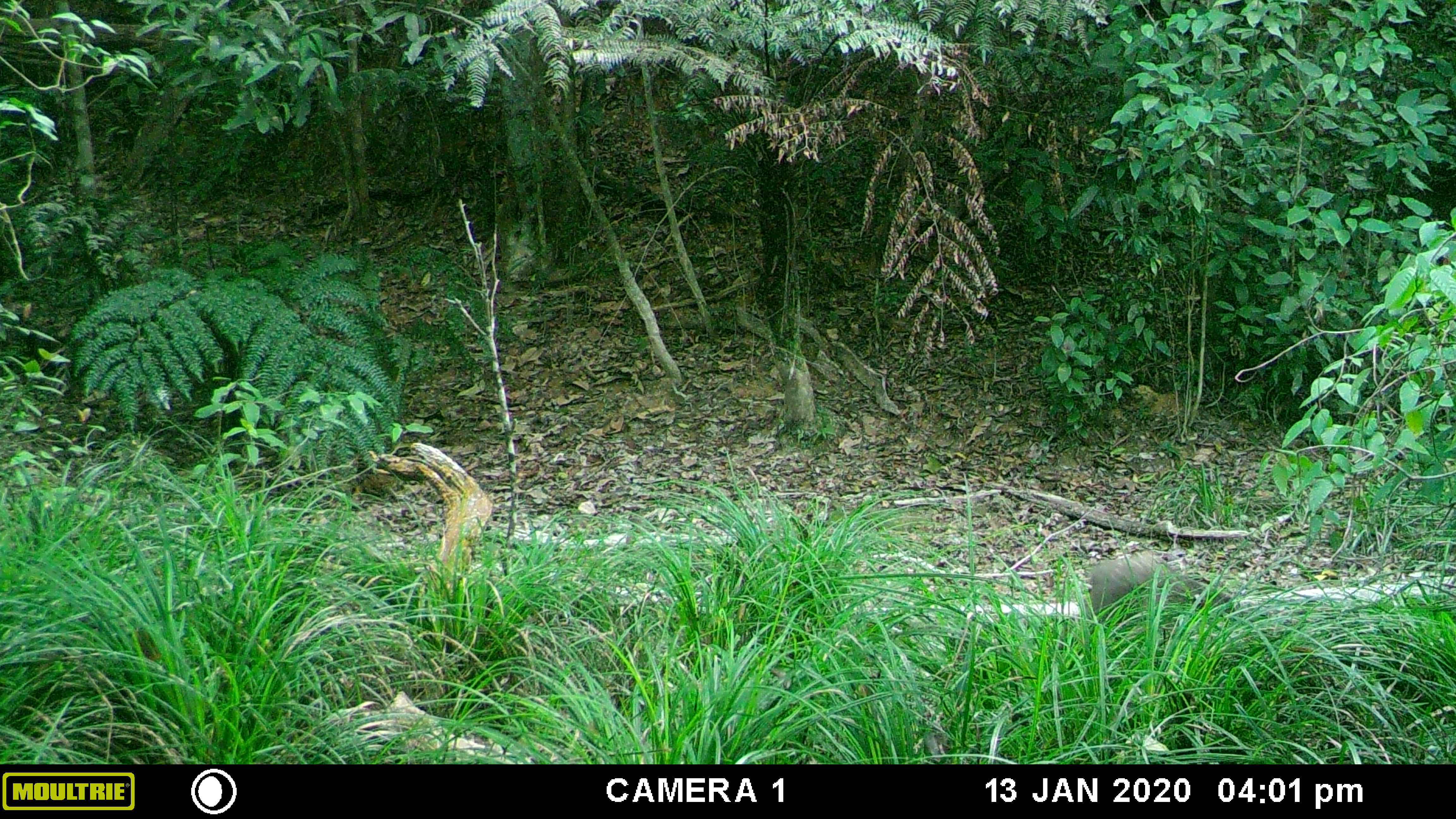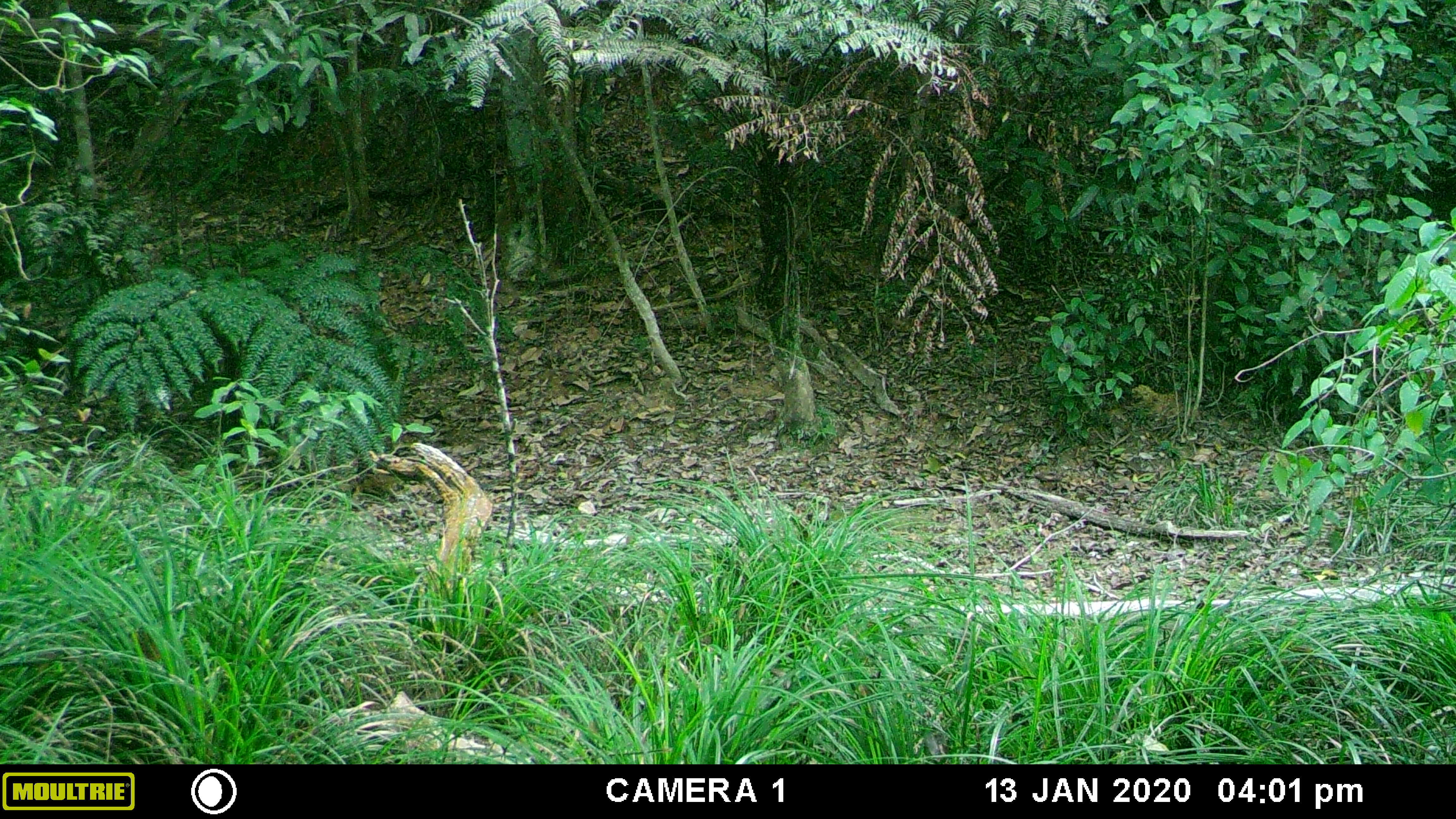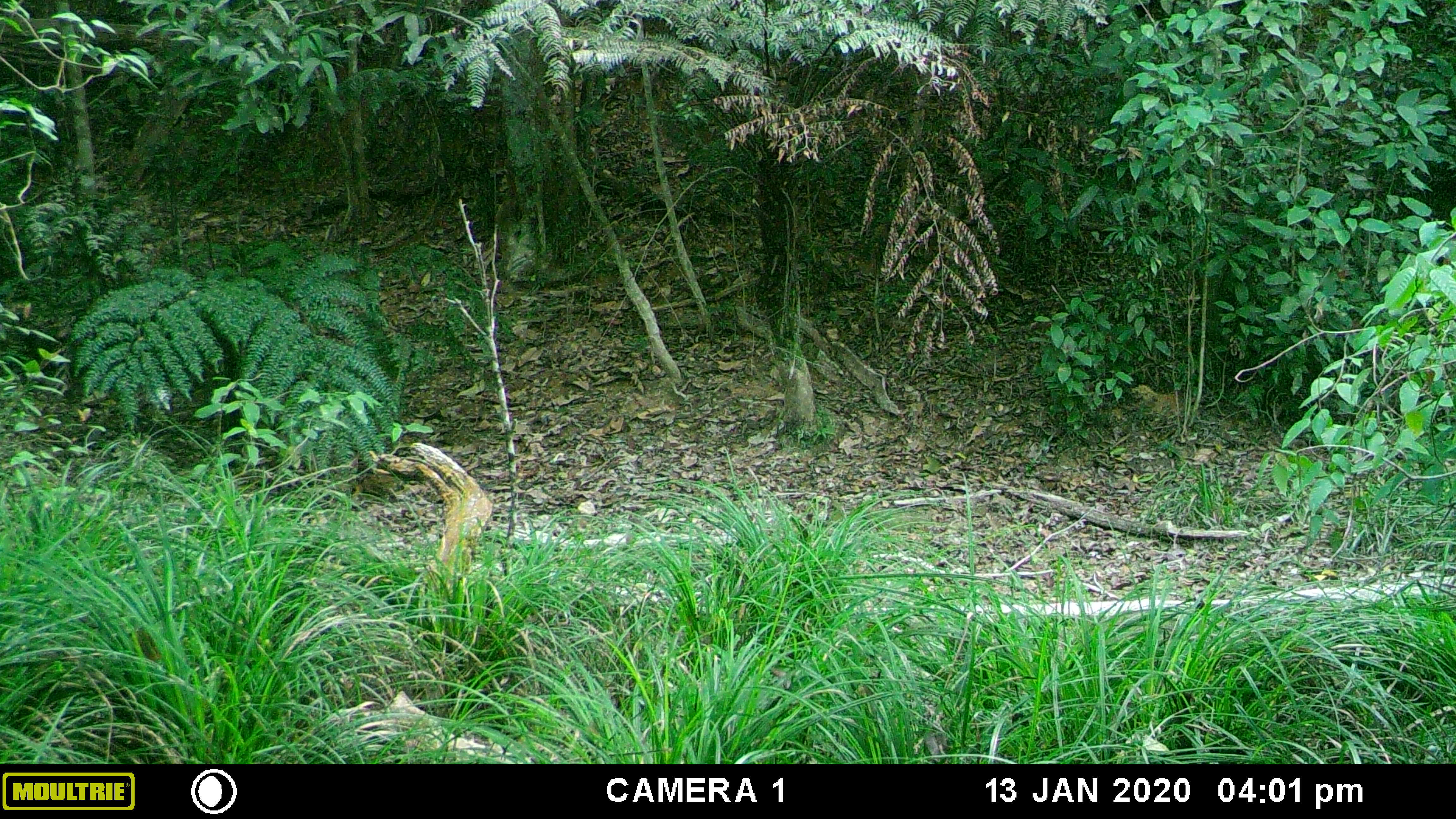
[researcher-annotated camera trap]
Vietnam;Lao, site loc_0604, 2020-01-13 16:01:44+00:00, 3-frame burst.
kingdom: Animalia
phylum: Chordata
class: Mammalia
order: Artiodactyla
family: Suidae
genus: Sus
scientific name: Sus scrofa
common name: eurasian wild pig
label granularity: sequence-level